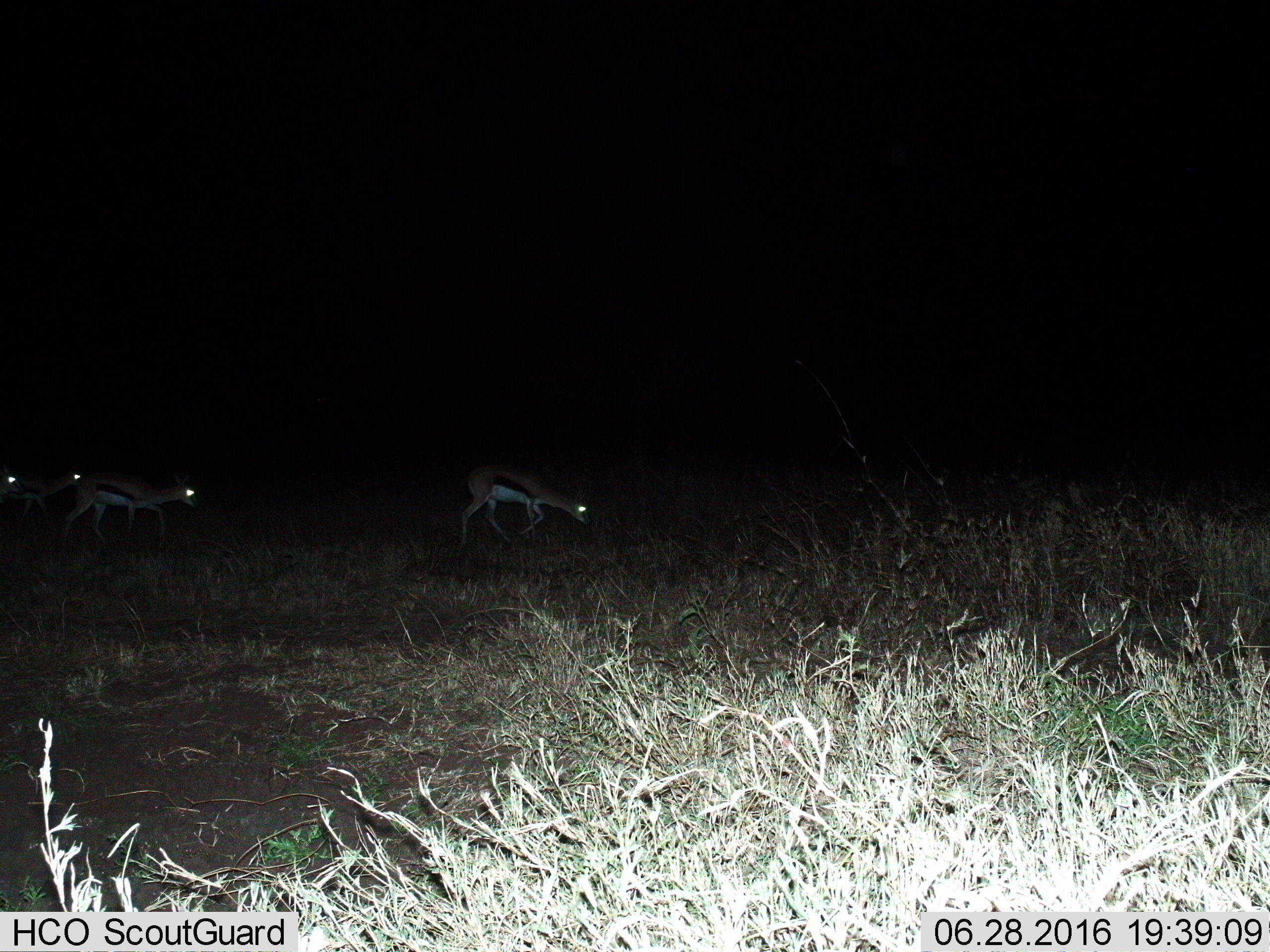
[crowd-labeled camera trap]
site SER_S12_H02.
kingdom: Animalia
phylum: Chordata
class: Mammalia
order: Artiodactyla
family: Bovidae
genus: Eudorcas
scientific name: Eudorcas thomsonii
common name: thomson's gazelle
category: gazellethomsons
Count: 4.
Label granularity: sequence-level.